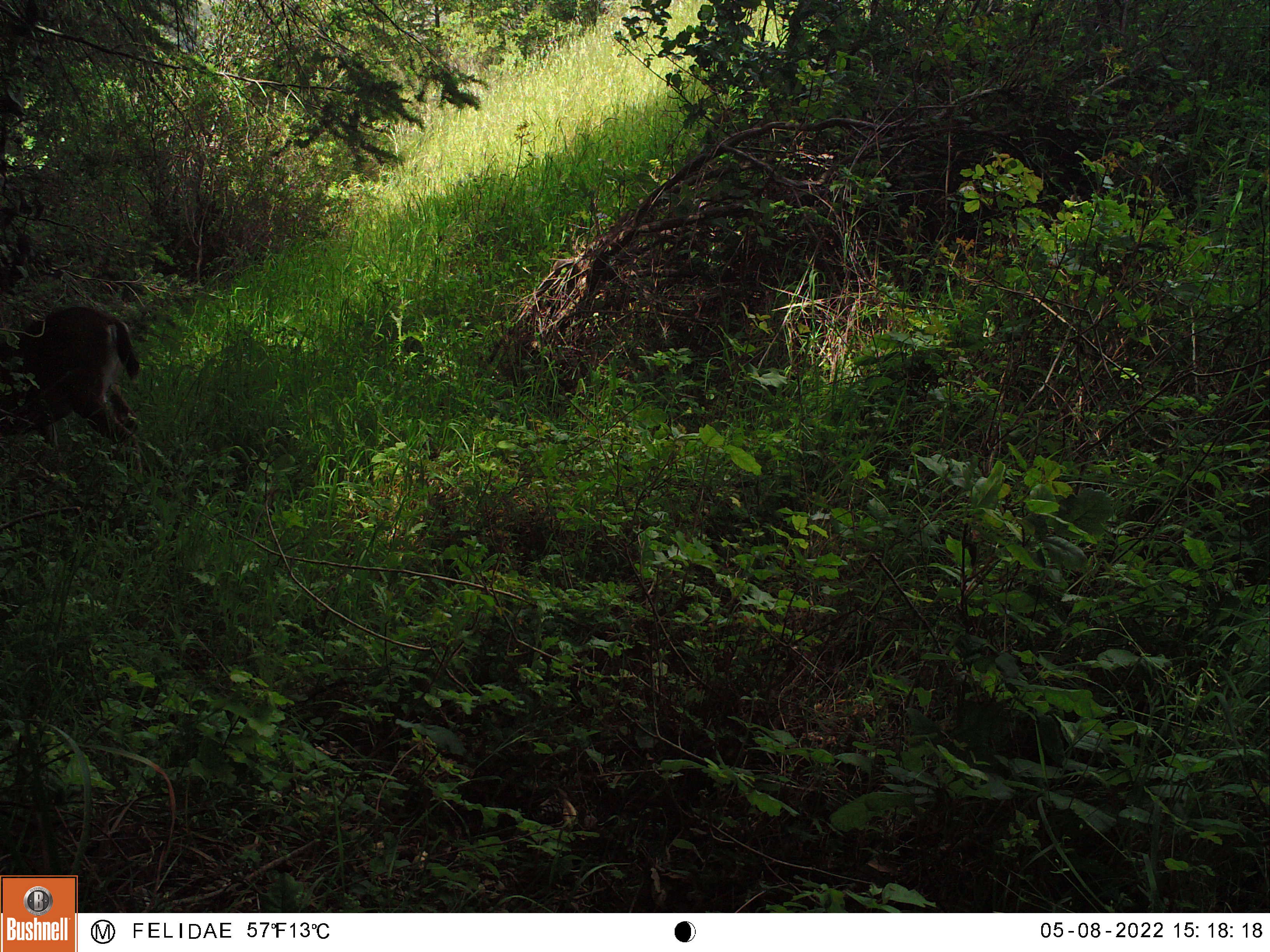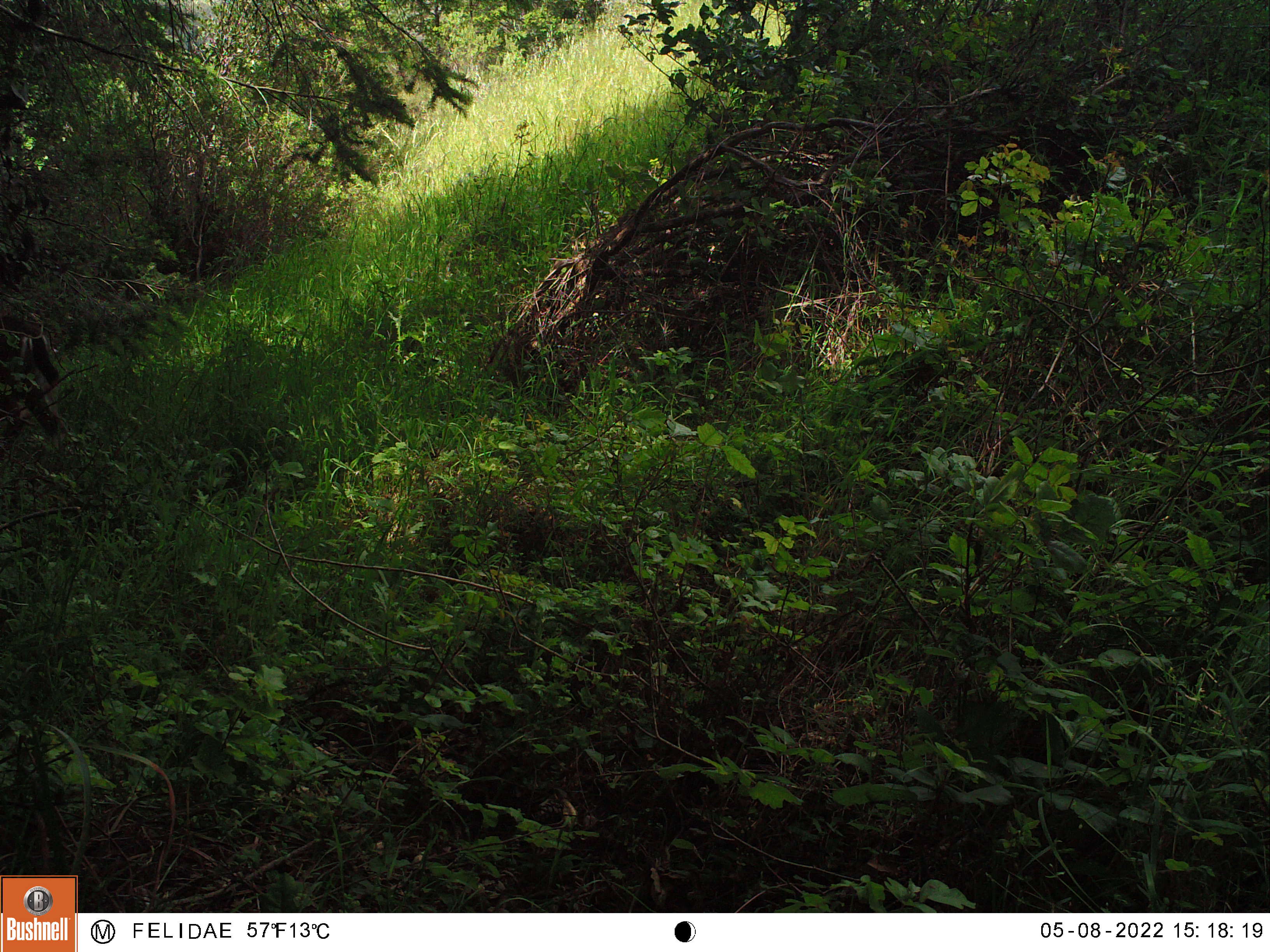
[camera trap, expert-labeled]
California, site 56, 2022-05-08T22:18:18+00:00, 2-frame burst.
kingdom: Animalia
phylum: Chordata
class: Mammalia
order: Artiodactyla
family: Cervidae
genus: Odocoileus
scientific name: Odocoileus hemionus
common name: mule deer